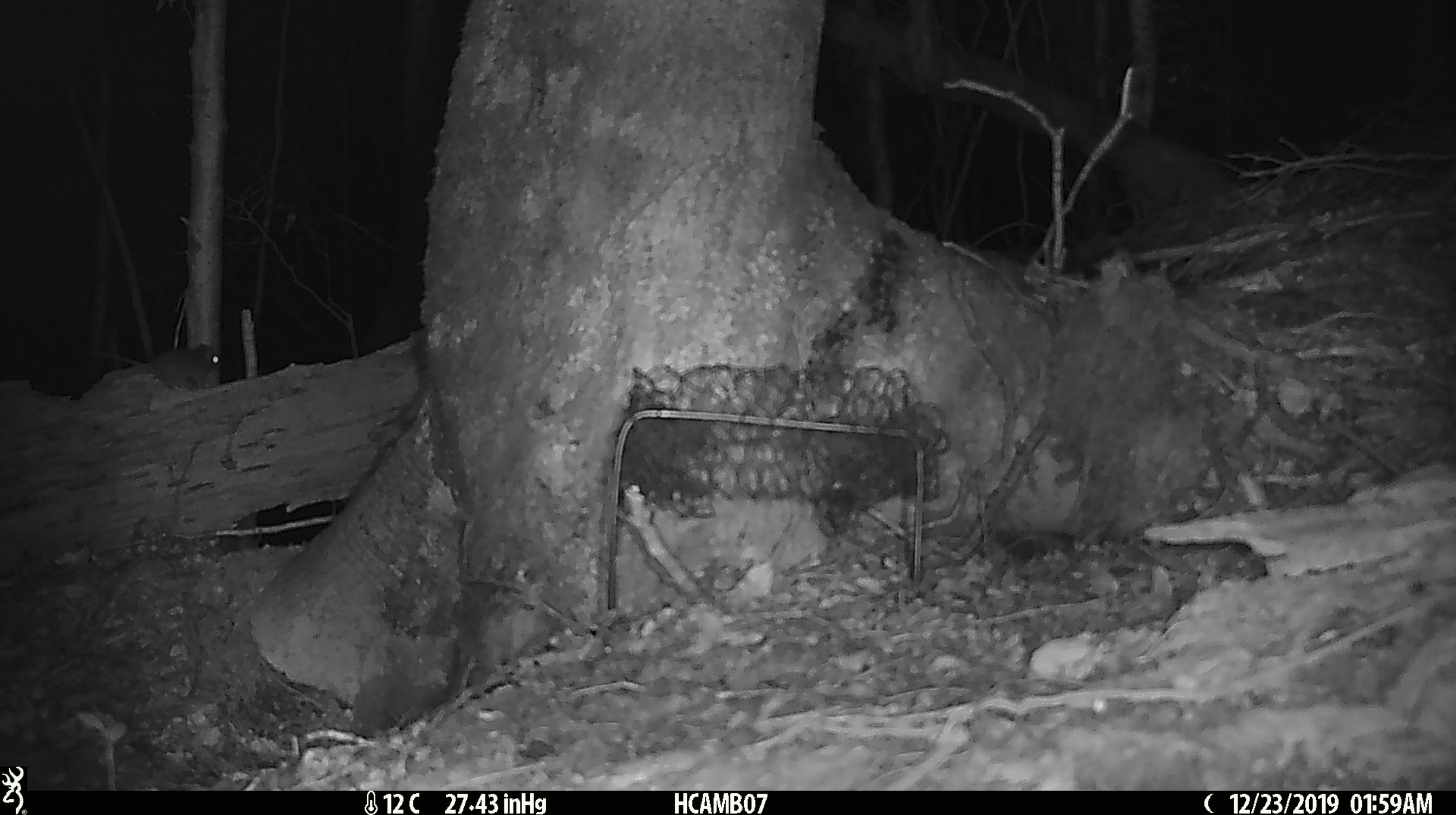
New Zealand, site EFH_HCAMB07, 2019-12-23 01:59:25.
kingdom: Animalia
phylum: Chordata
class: Mammalia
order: Rodentia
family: Muridae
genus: Mus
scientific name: Mus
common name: mouse